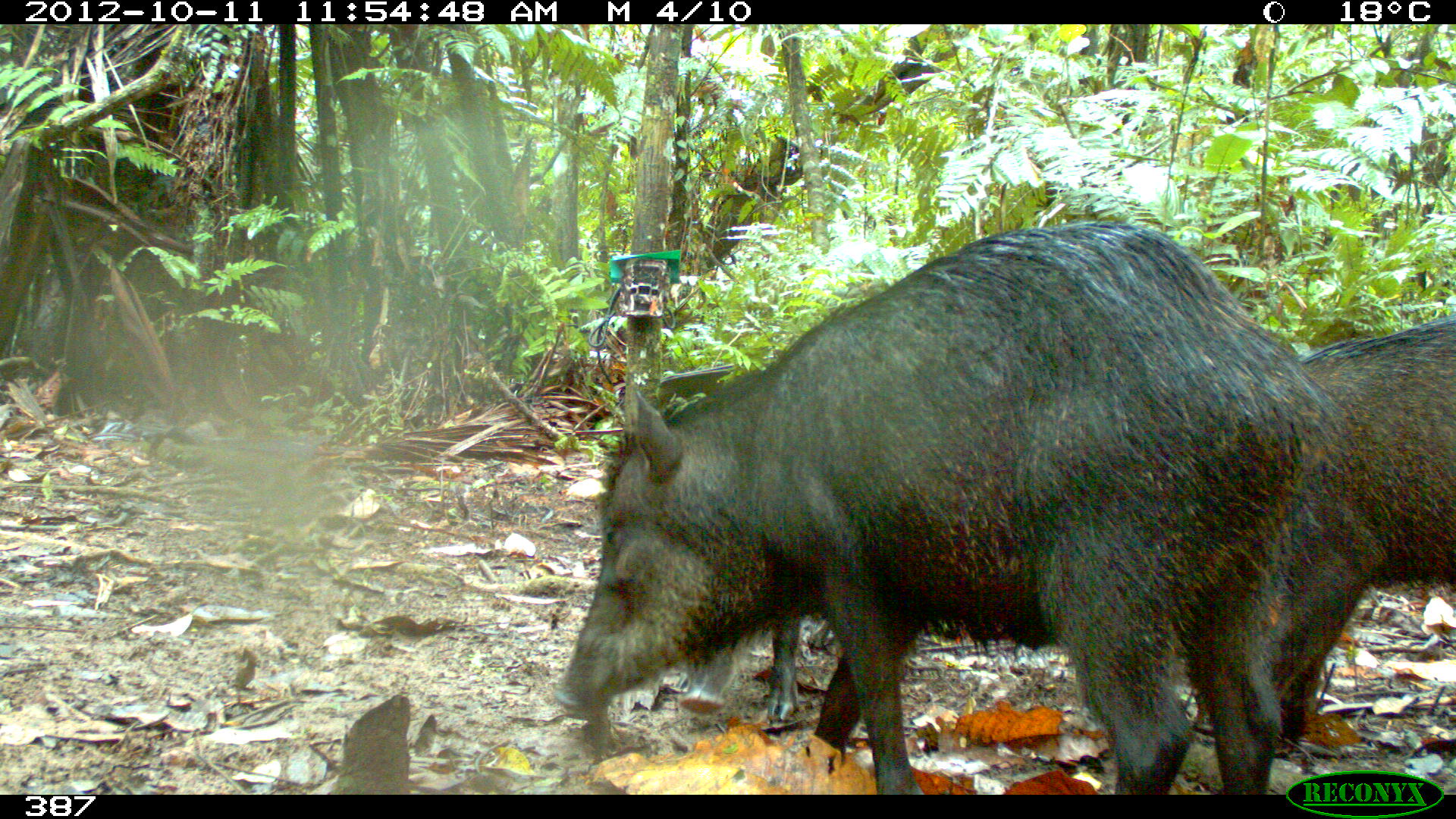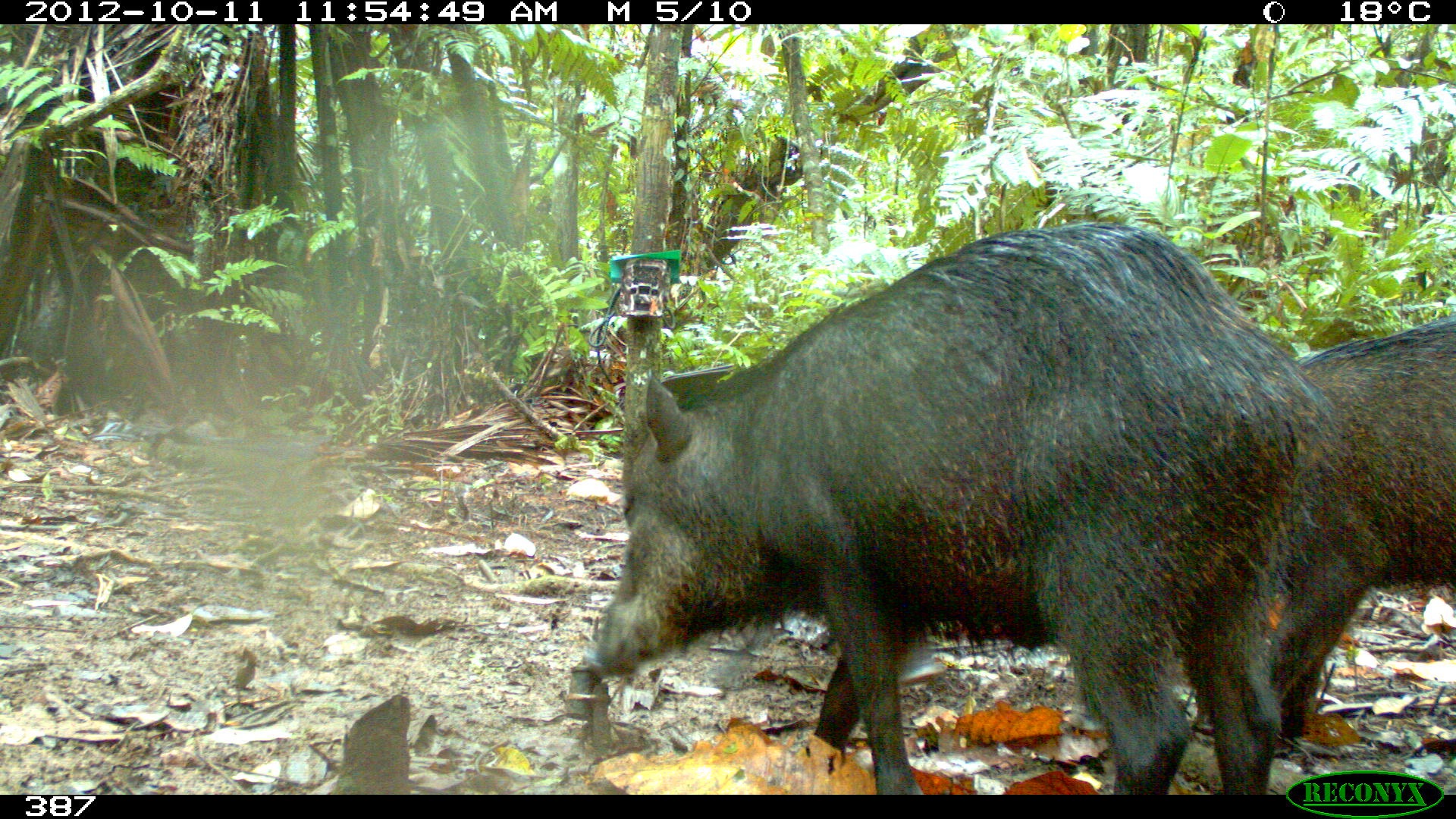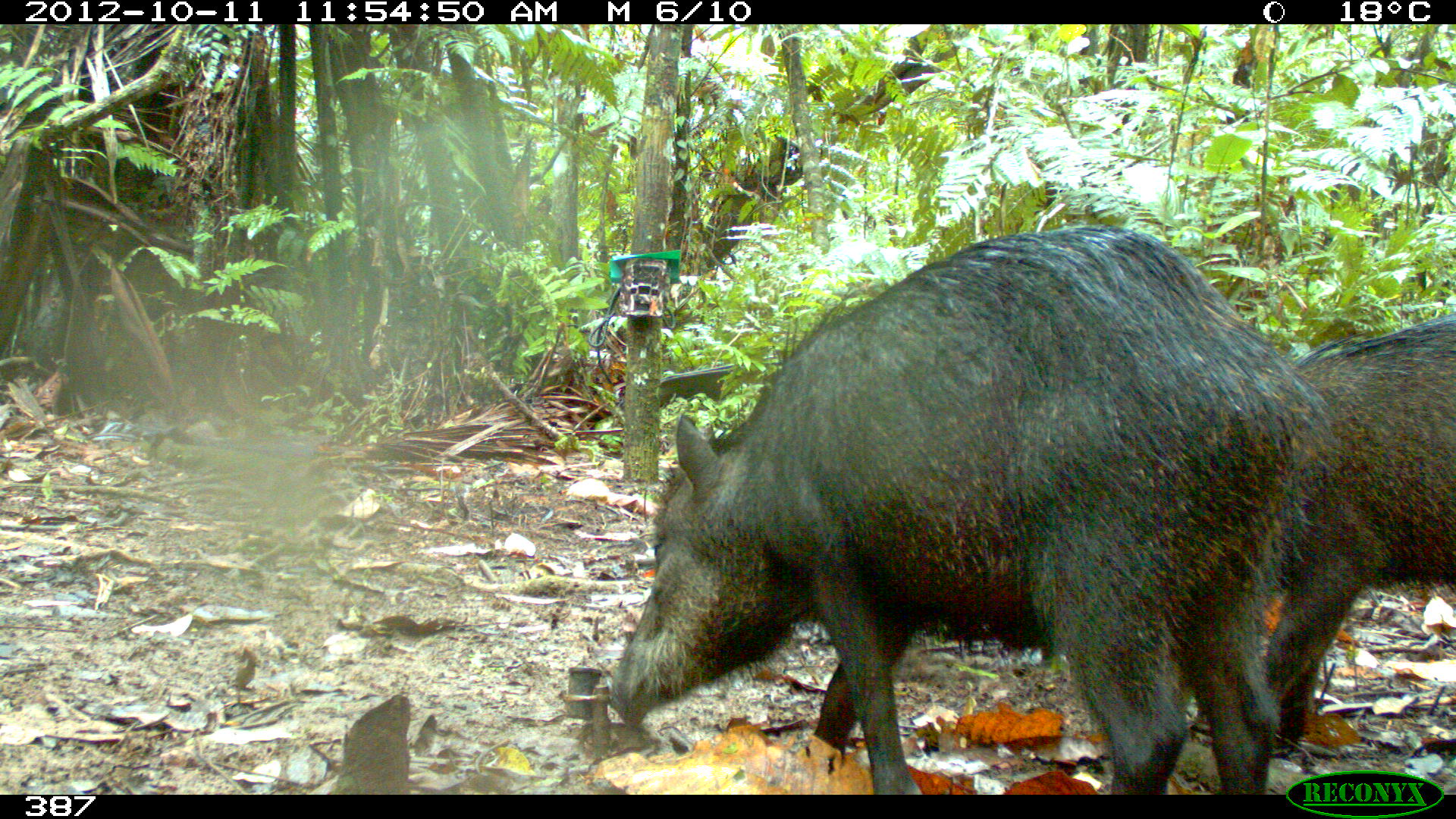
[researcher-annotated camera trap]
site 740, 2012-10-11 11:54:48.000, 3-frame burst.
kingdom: Animalia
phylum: Chordata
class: Mammalia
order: Artiodactyla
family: Tayassuidae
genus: Tayassu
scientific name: Tayassu pecari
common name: white-lipped peccary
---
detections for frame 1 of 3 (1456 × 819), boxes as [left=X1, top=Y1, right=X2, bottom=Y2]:
tayassu pecari: [left=548, top=217, right=1359, bottom=795]; [left=1190, top=311, right=1454, bottom=757]; [left=676, top=610, right=803, bottom=722]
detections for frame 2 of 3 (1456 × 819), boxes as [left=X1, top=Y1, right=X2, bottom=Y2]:
tayassu pecari: [left=579, top=219, right=1361, bottom=796]; [left=1189, top=314, right=1454, bottom=740]; [left=894, top=625, right=949, bottom=690]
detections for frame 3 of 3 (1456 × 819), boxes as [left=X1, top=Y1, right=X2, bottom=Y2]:
tayassu pecari: [left=607, top=225, right=1339, bottom=795]; [left=1265, top=313, right=1456, bottom=760]